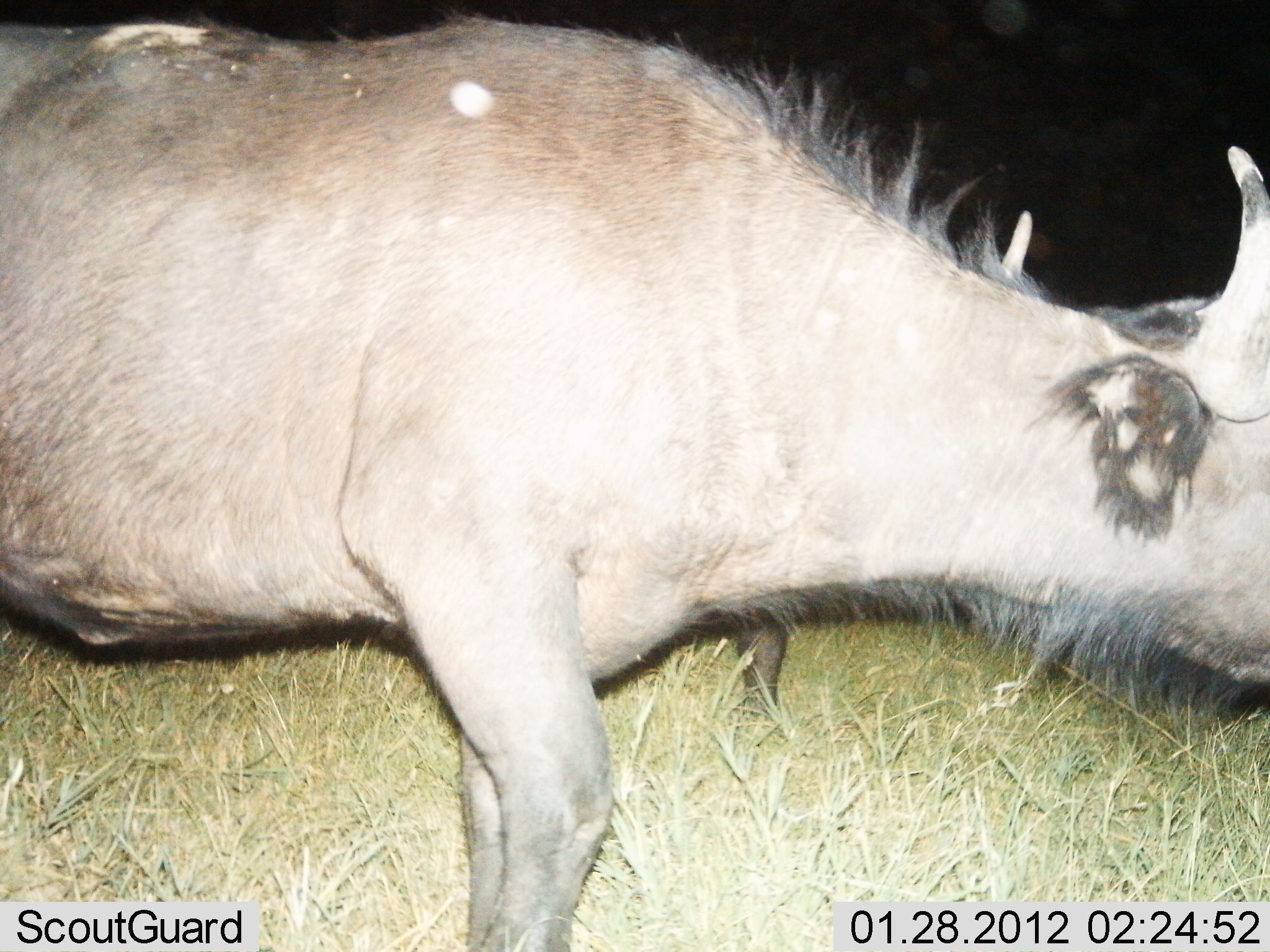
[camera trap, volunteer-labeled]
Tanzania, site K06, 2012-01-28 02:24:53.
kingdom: Animalia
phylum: Chordata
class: Mammalia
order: Artiodactyla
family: Bovidae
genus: Syncerus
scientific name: Syncerus caffer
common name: cape buffalo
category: buffalo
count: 1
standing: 40%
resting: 0%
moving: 60%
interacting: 0%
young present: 0%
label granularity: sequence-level